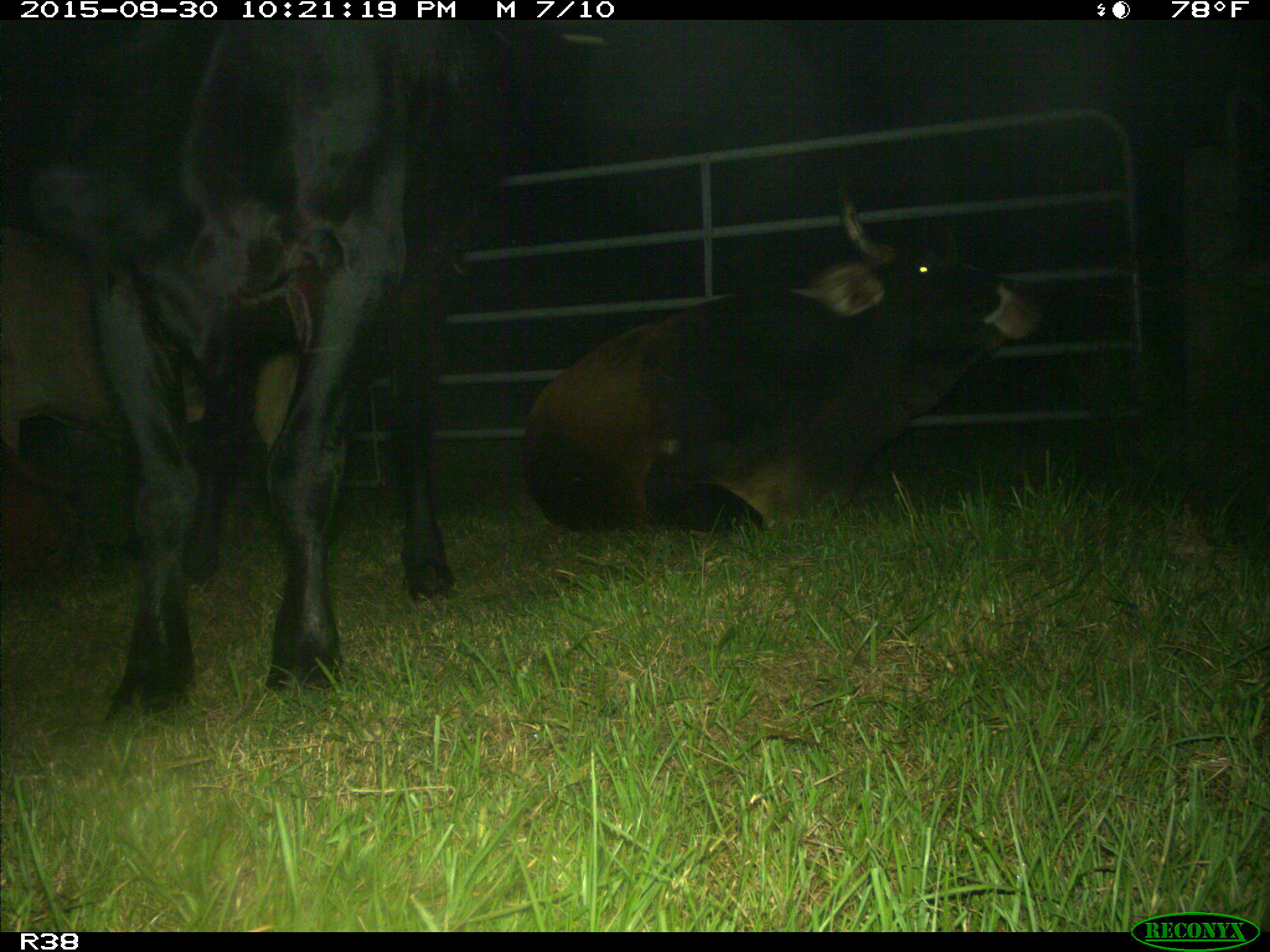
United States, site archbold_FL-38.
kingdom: Animalia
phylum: Chordata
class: Mammalia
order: Artiodactyla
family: Bovidae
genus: Bos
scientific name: Bos taurus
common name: domestic cow